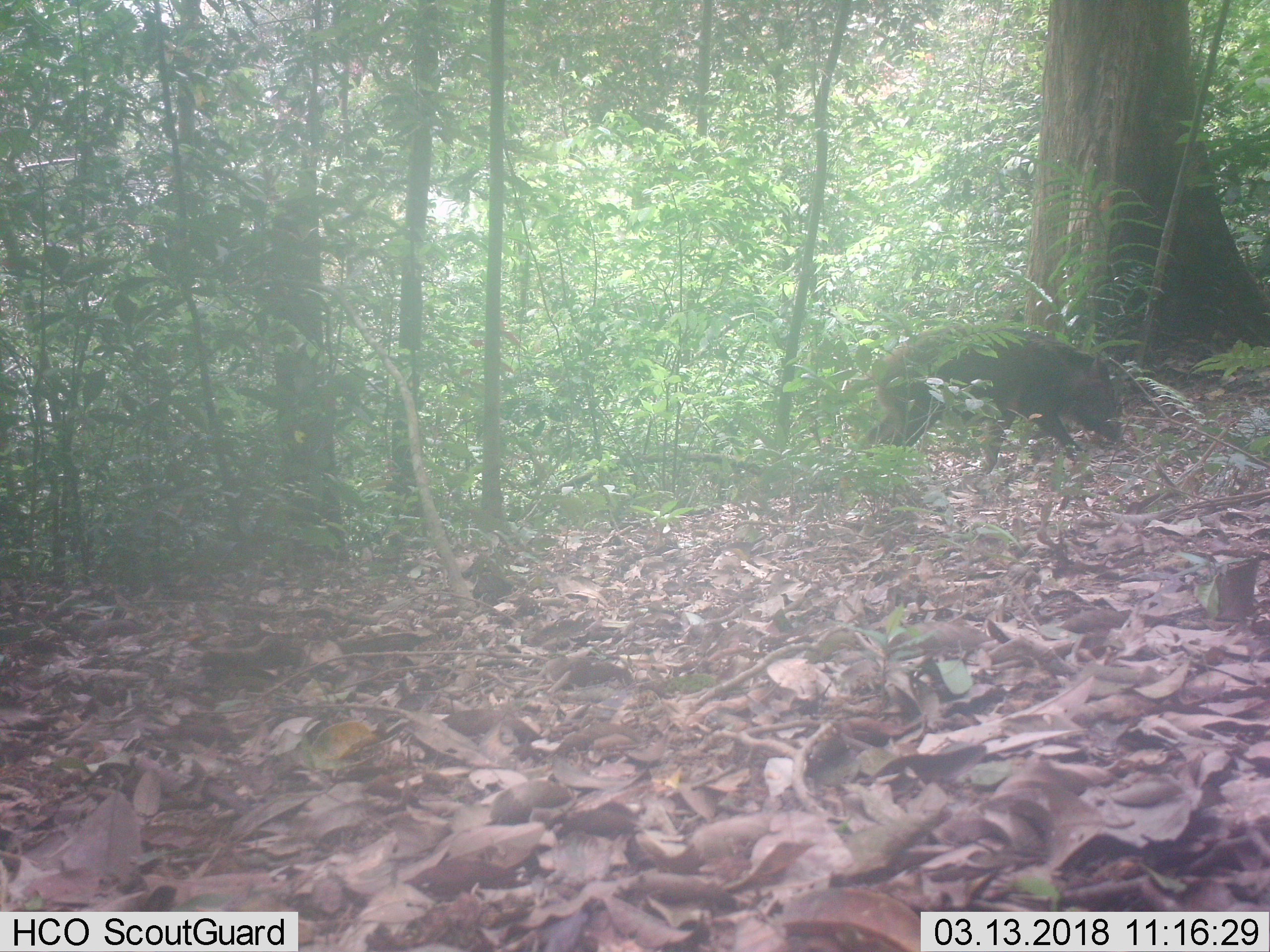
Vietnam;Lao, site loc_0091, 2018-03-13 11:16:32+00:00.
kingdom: Animalia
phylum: Chordata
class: Mammalia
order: Artiodactyla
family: Suidae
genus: Sus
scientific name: Sus scrofa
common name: eurasian wild pig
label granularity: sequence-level